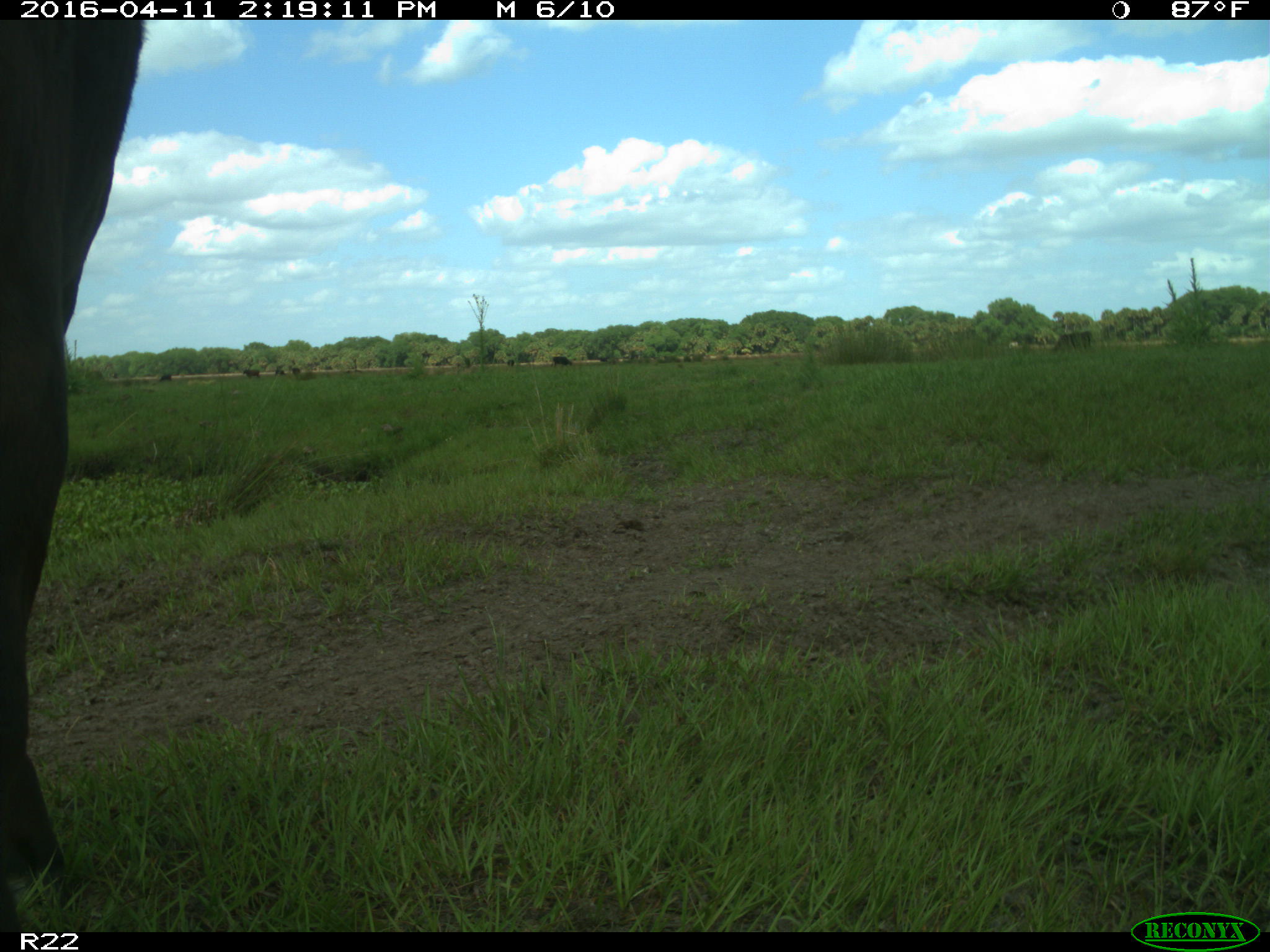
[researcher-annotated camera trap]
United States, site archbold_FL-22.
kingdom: Animalia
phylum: Chordata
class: Mammalia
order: Artiodactyla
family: Bovidae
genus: Bos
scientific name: Bos taurus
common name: domestic cow